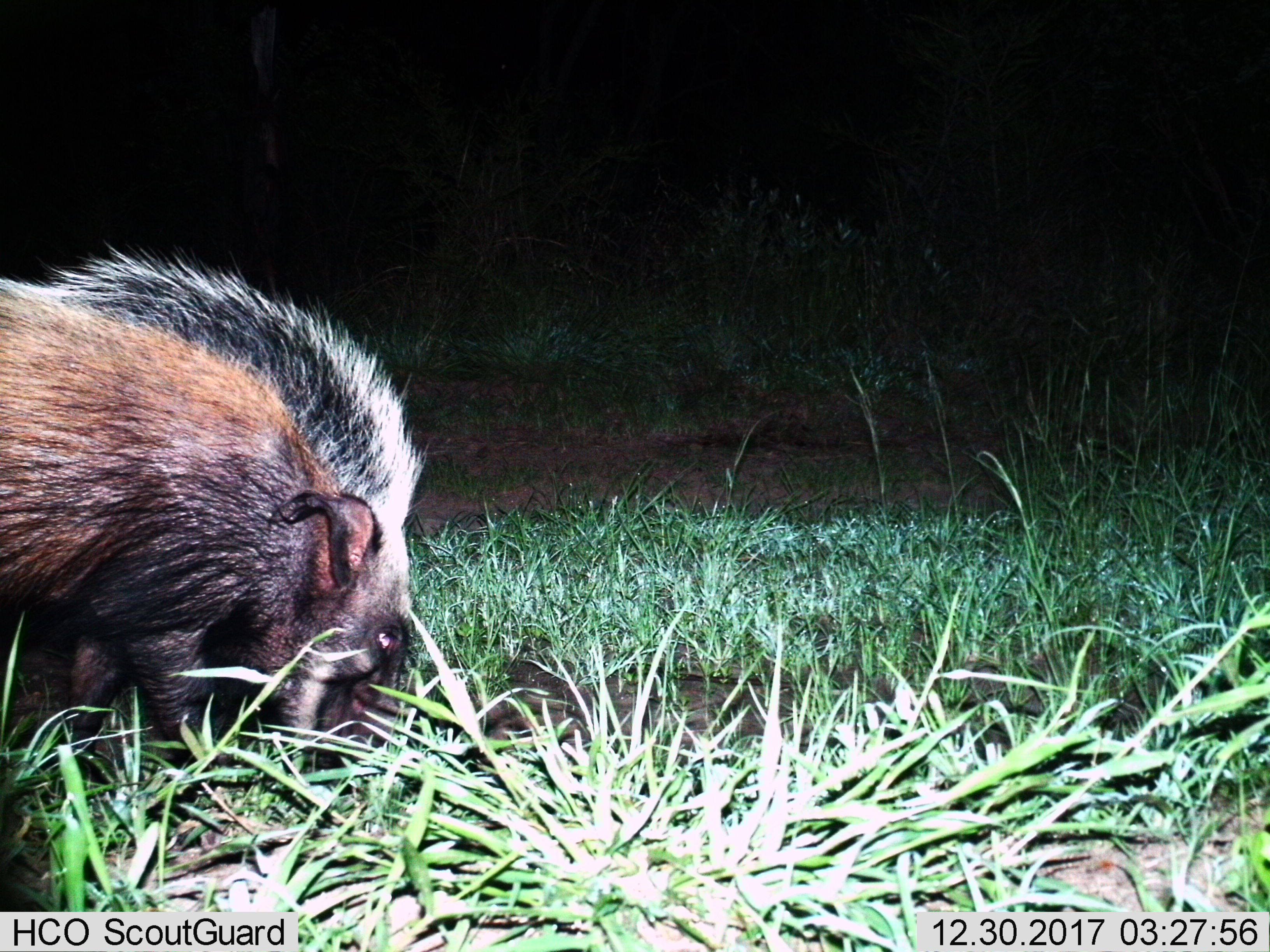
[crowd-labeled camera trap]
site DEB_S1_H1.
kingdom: Animalia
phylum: Chordata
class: Mammalia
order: Artiodactyla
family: Suidae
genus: Potamochoerus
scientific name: Potamochoerus larvatus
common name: bushpig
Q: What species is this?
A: Bushpig (Potamochoerus larvatus).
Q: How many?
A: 1.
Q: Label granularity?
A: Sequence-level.